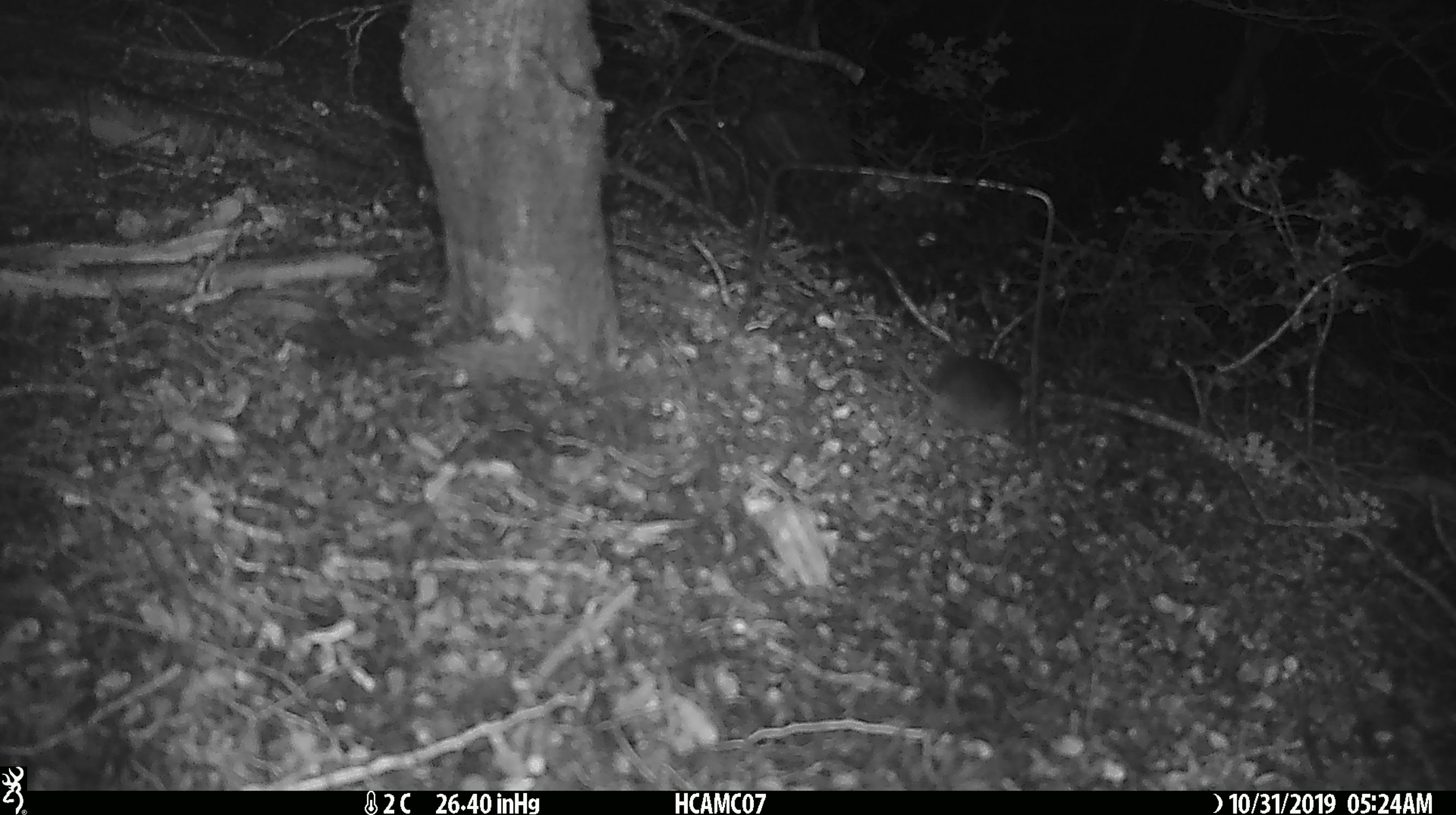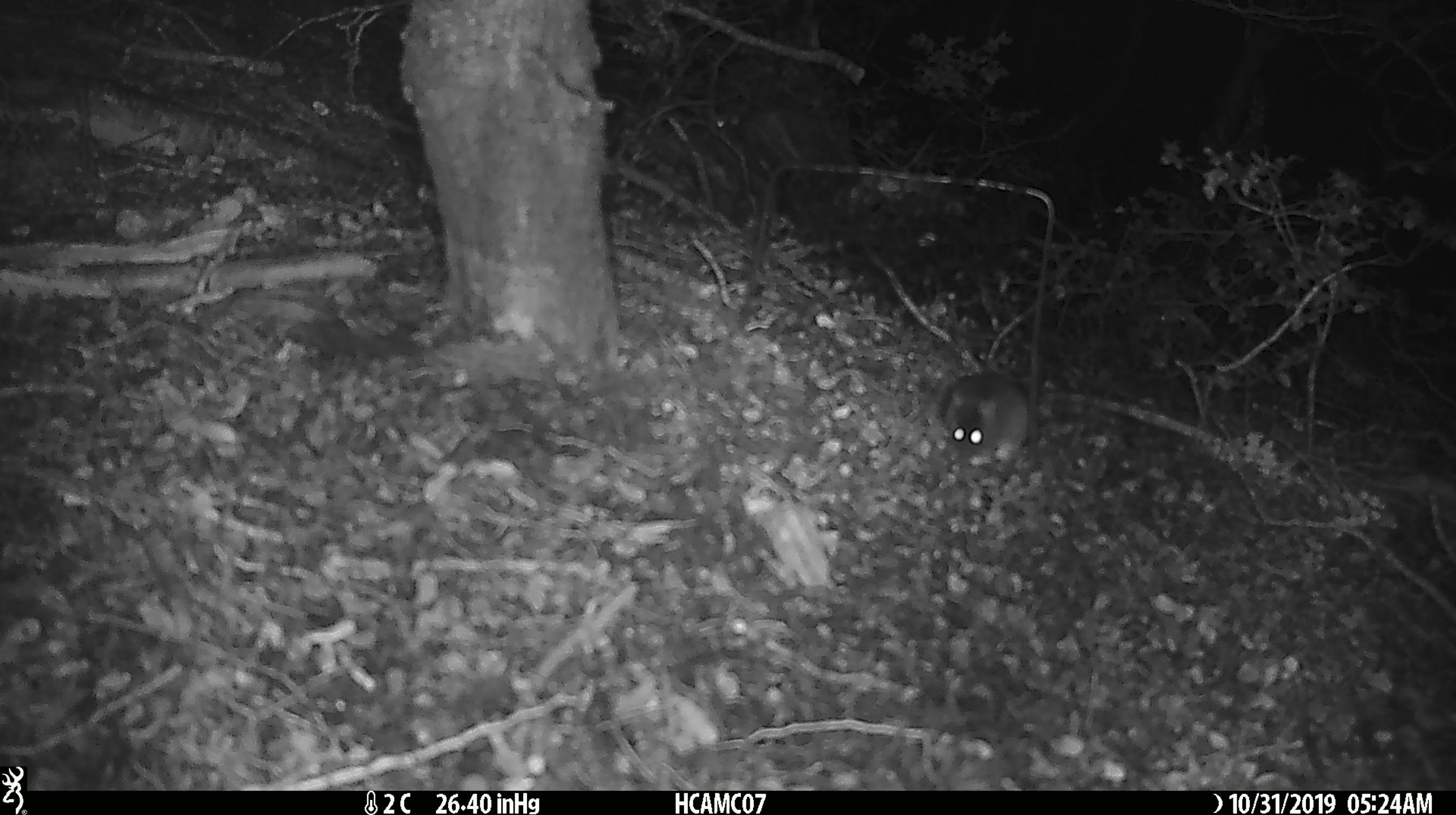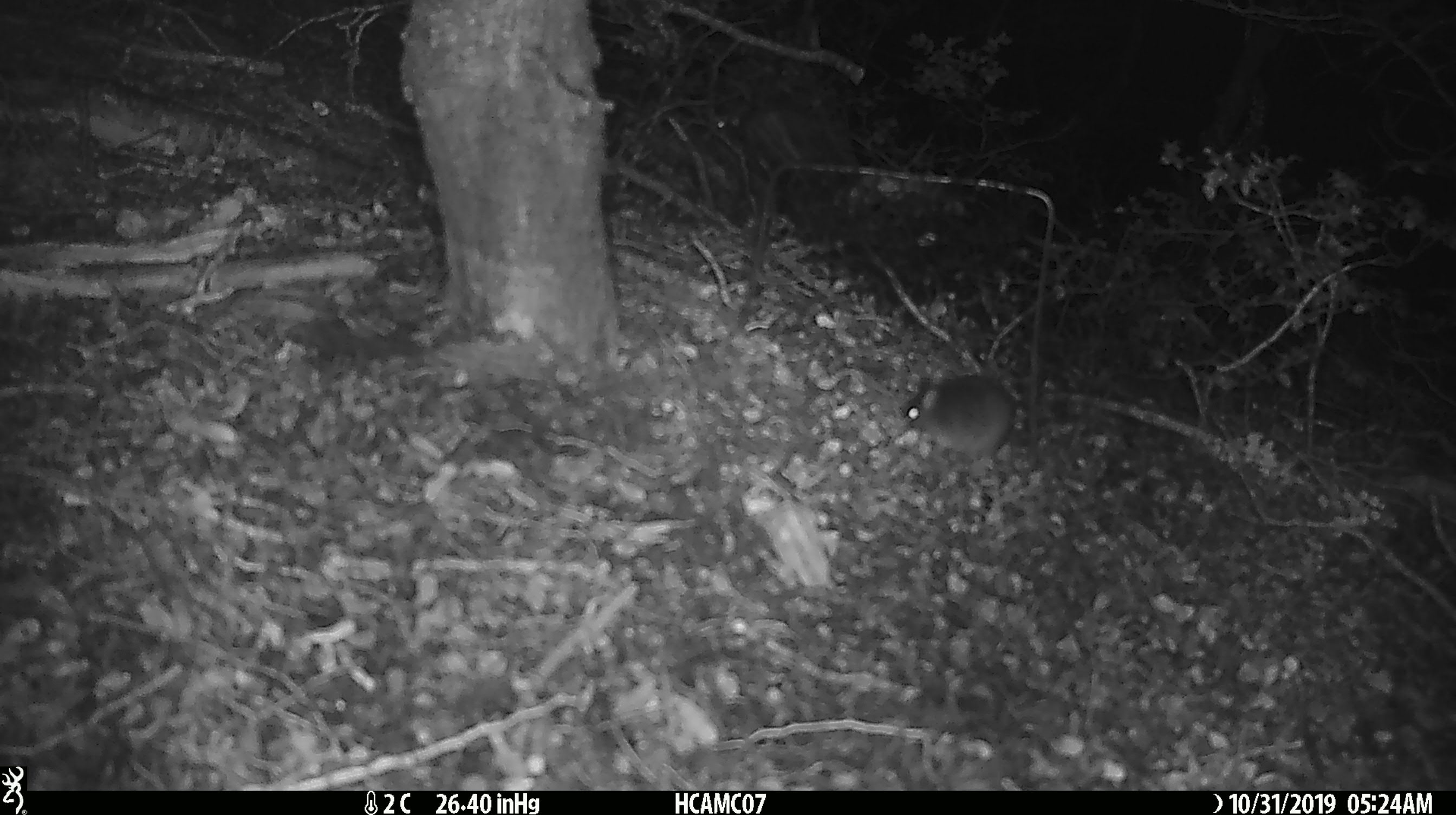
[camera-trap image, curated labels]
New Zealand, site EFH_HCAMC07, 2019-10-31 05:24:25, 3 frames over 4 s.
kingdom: Animalia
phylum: Chordata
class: Mammalia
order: Rodentia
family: Muridae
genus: Mus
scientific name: Mus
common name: mouse